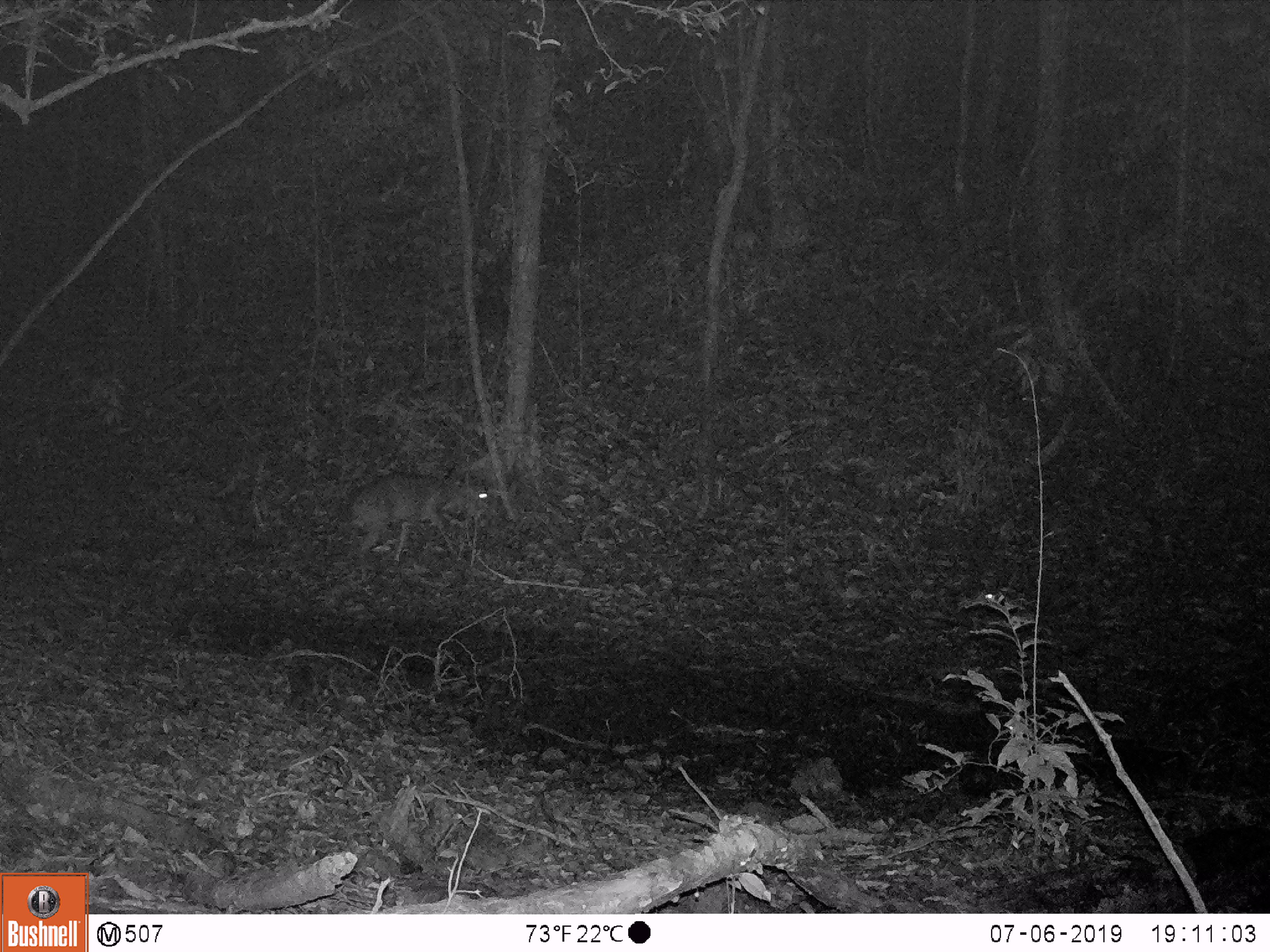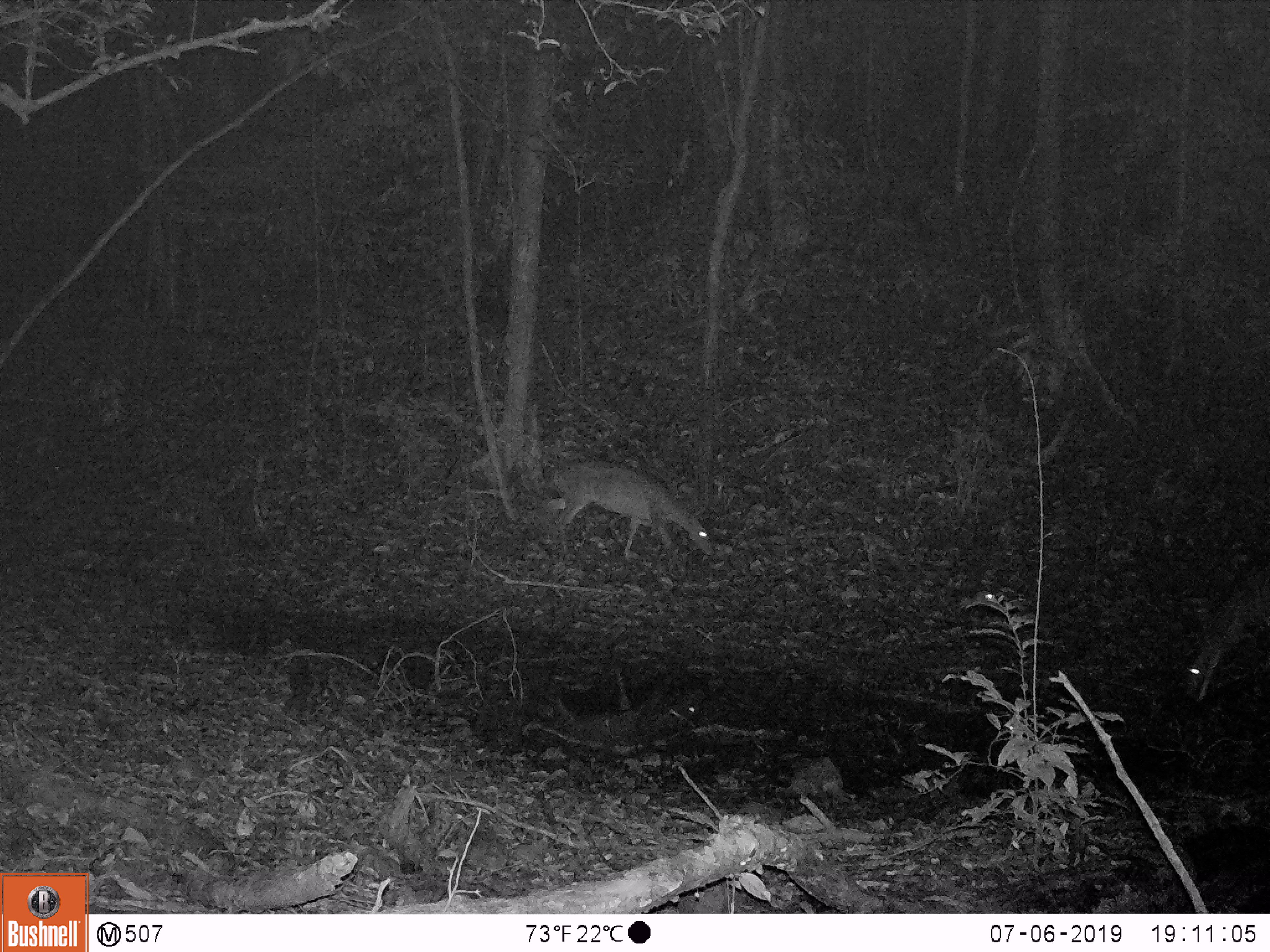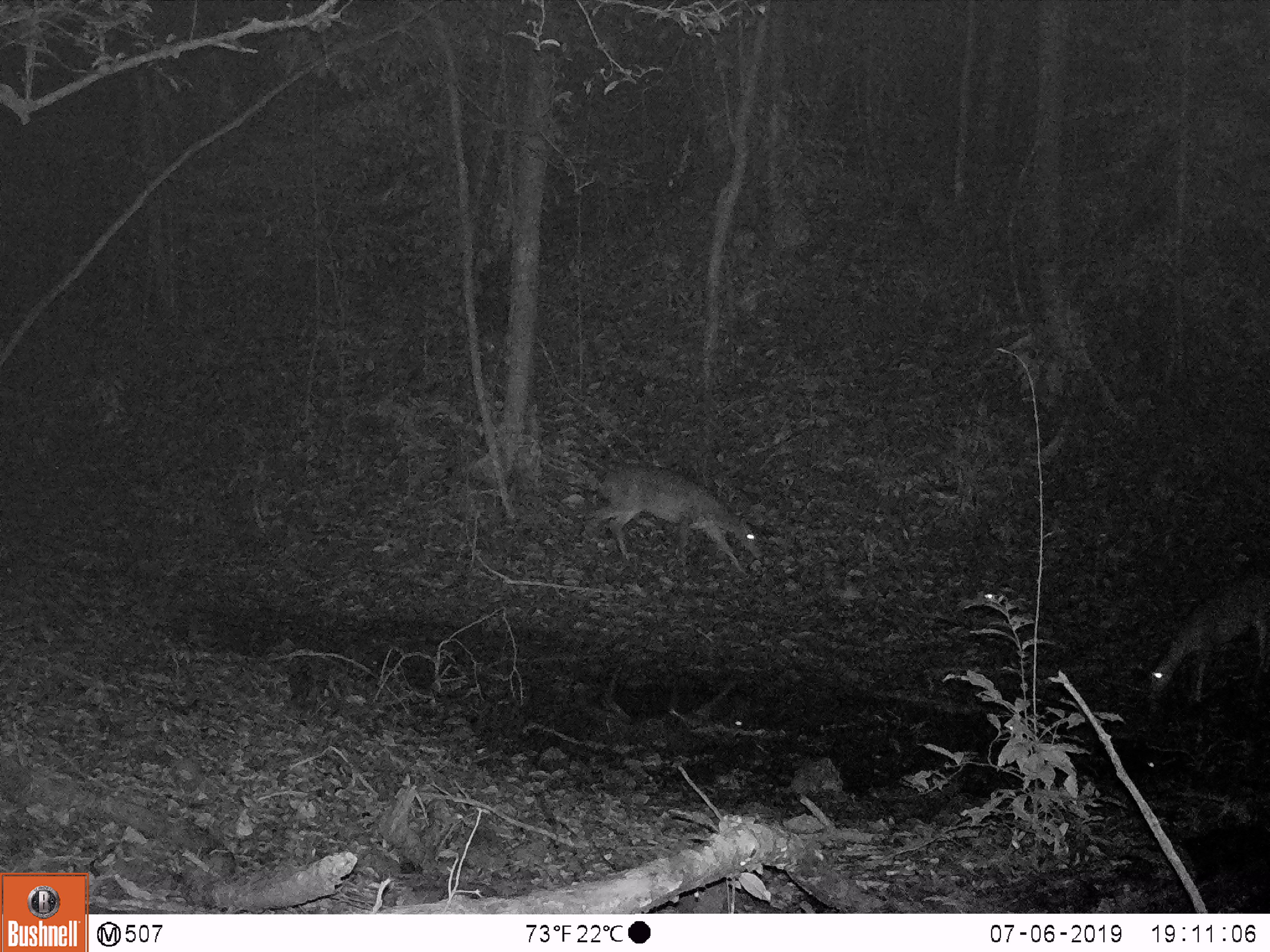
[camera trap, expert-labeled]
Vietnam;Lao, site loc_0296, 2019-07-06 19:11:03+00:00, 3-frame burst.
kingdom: Animalia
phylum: Chordata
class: Mammalia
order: Artiodactyla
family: Cervidae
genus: Muntiacus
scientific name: Muntiacus vuquangensis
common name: large-antlered muntjac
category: large antlered muntjac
Large antlered muntjac (large-antlered muntjac) (Muntiacus vuquangensis). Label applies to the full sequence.